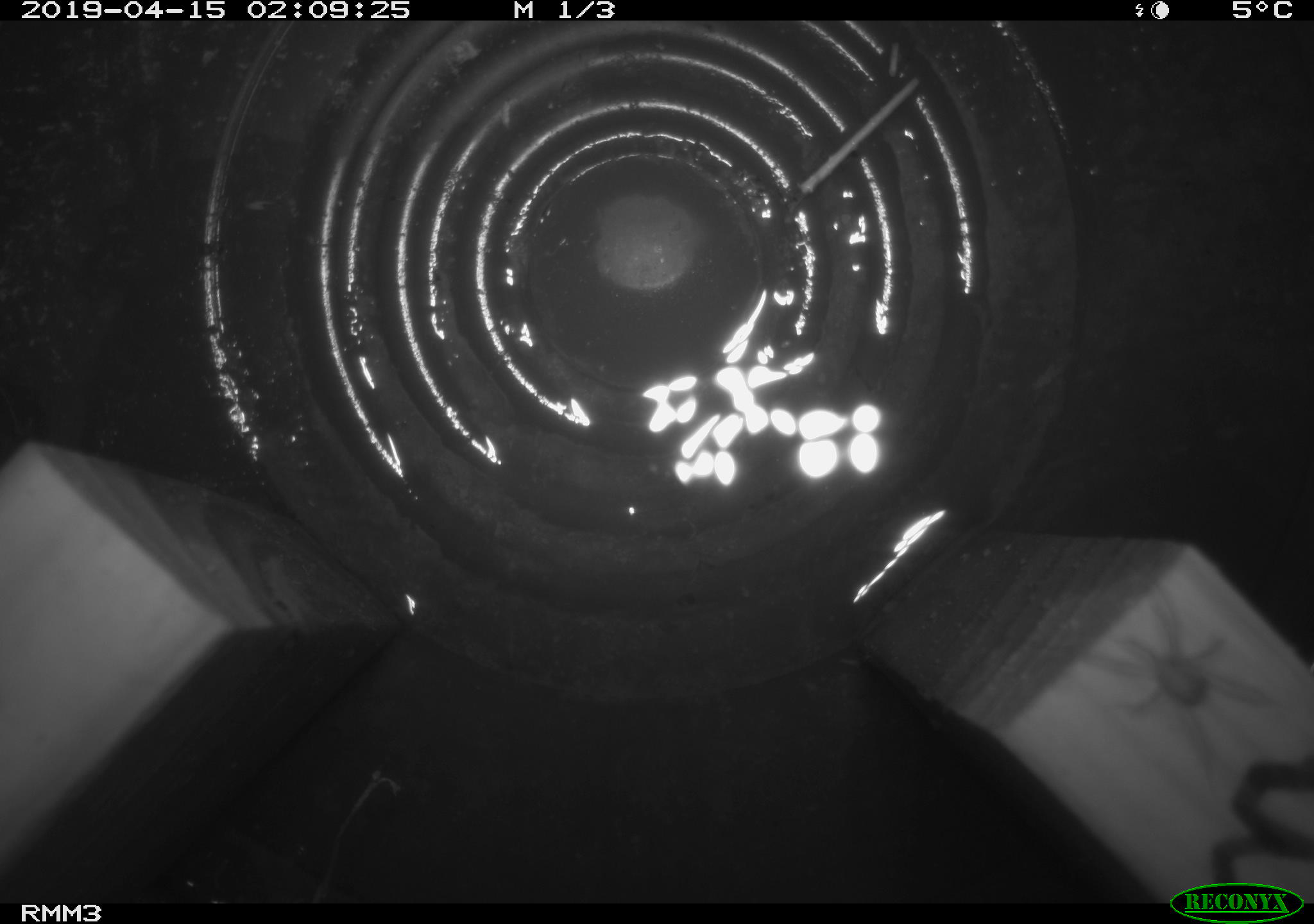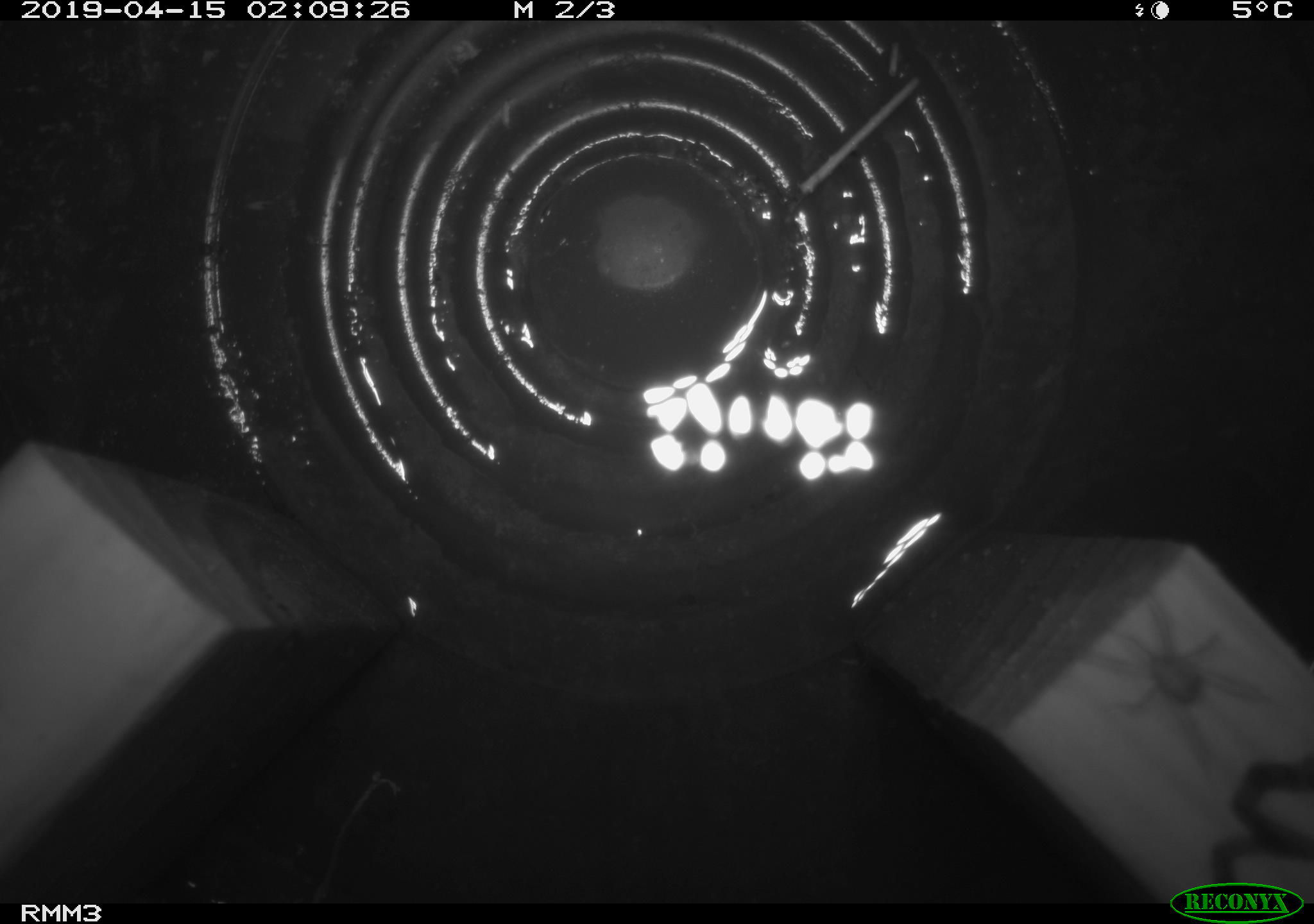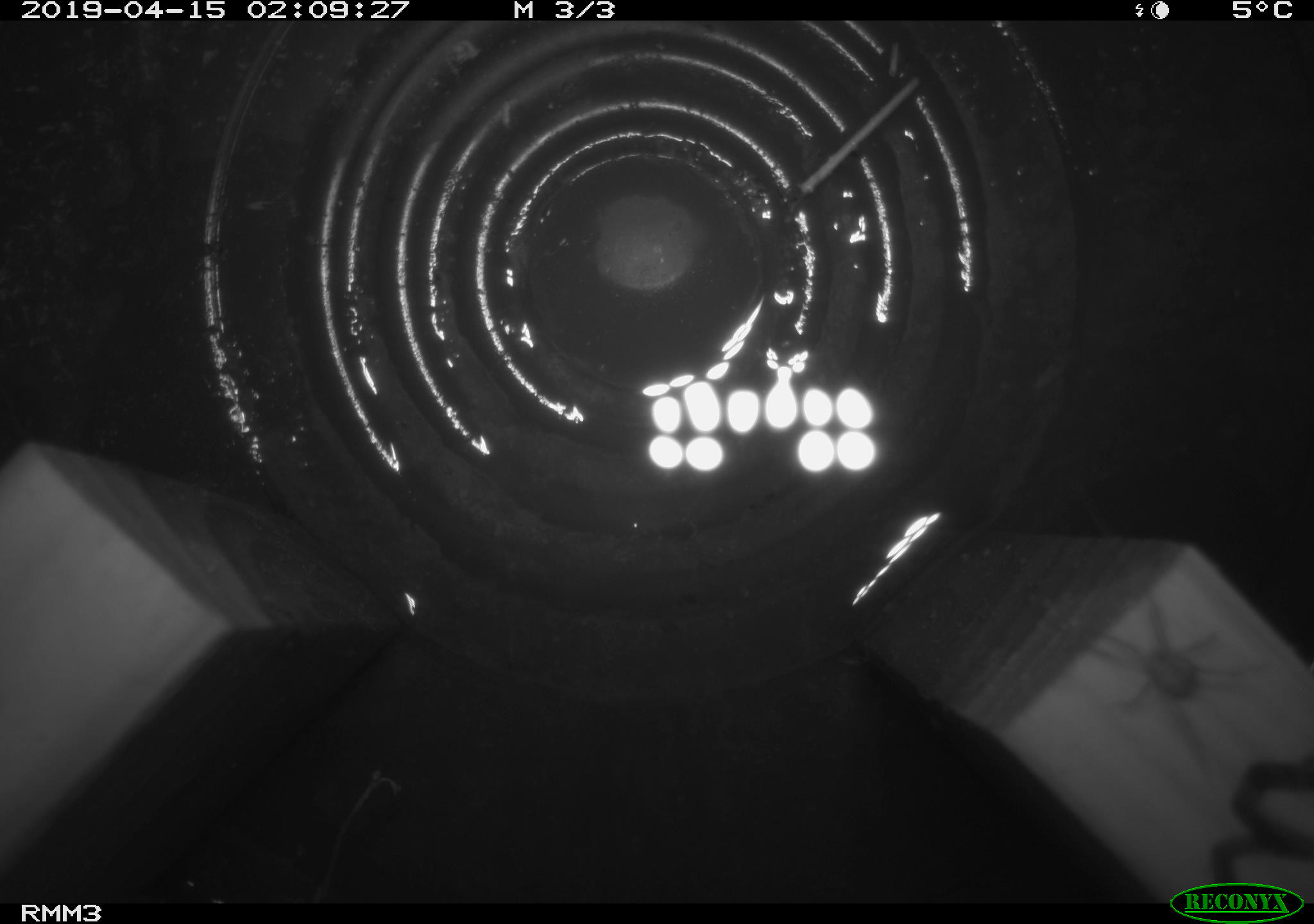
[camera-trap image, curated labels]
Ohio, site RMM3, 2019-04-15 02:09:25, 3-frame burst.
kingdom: Animalia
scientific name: Animalia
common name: animal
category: invertebrate